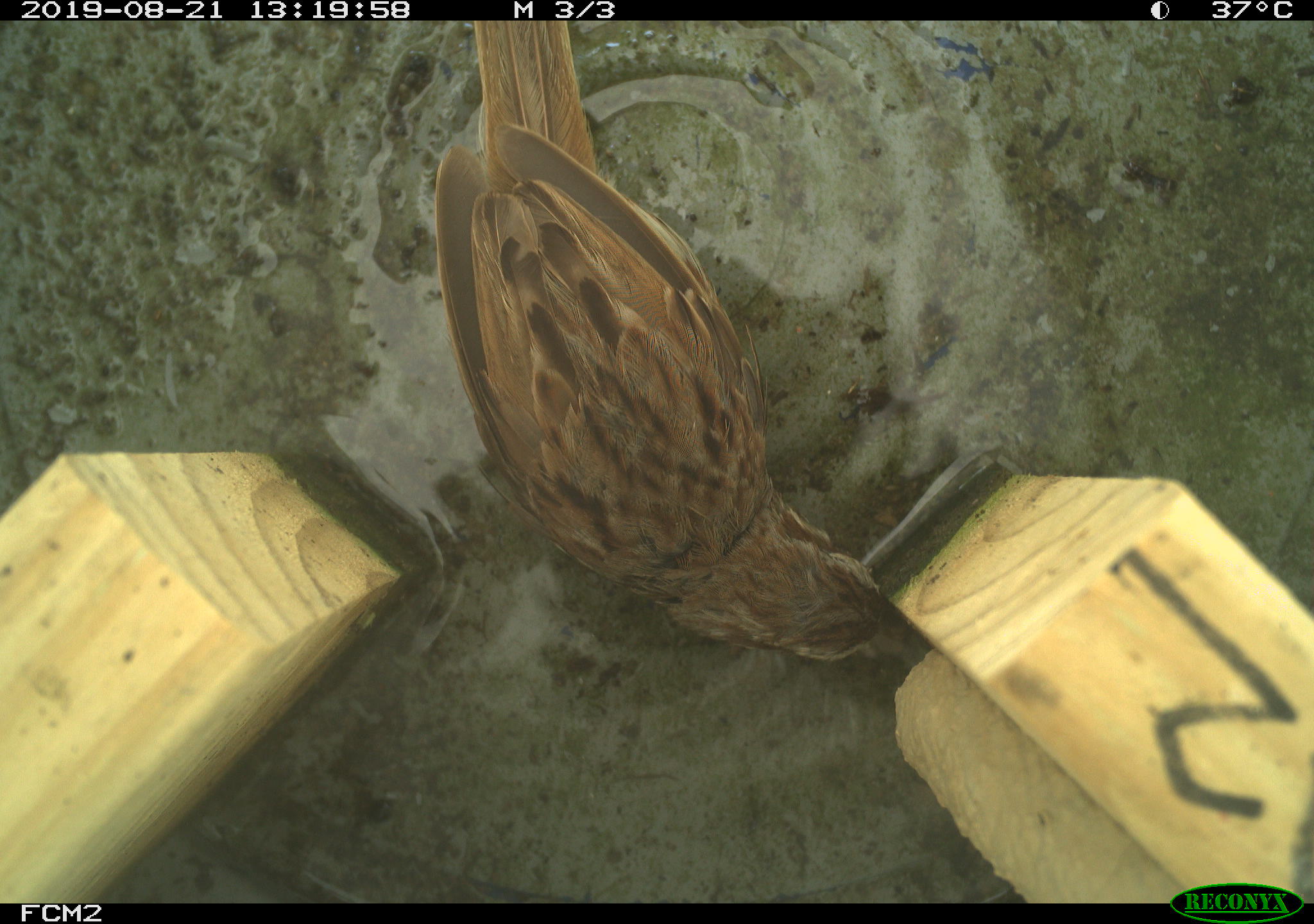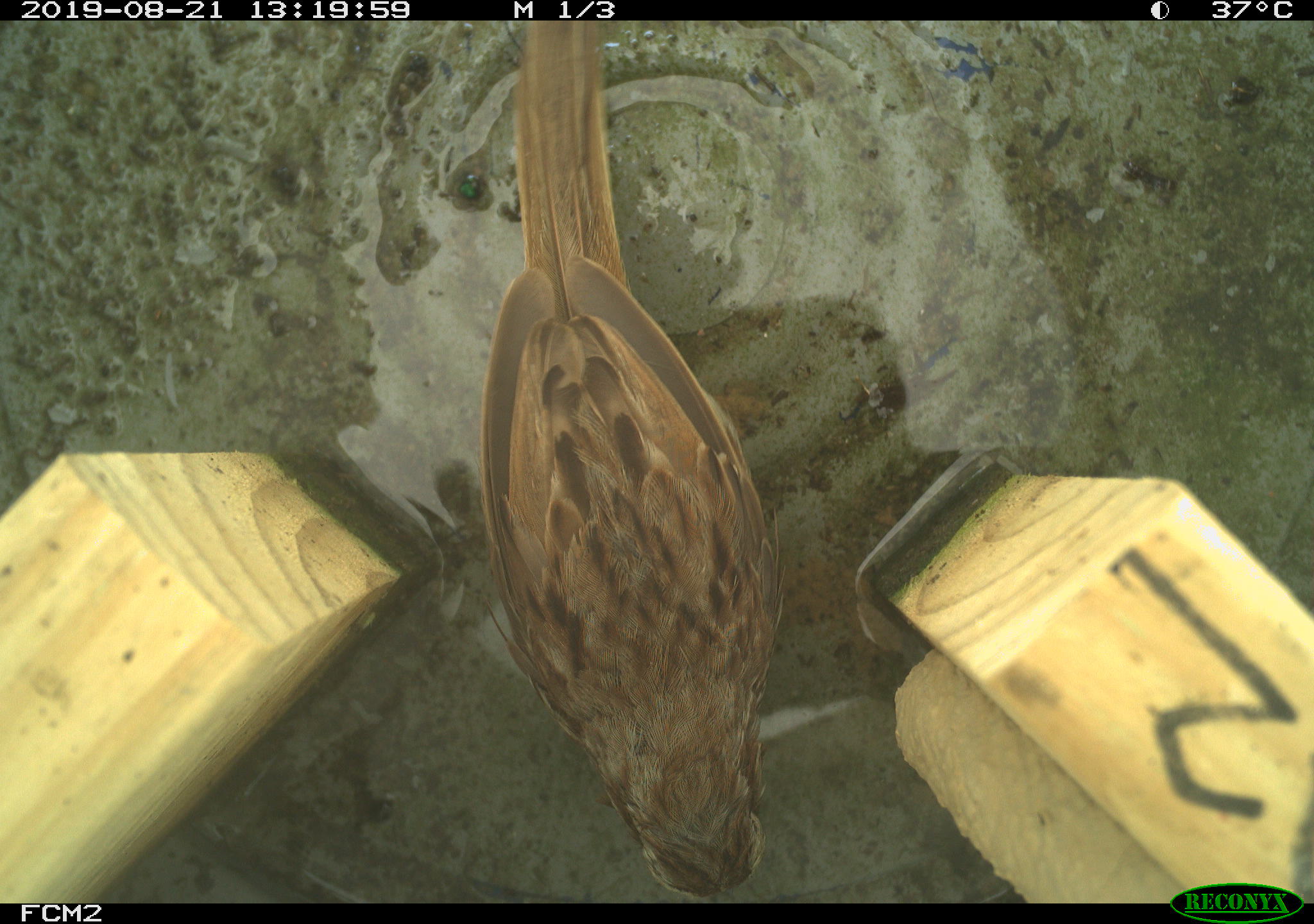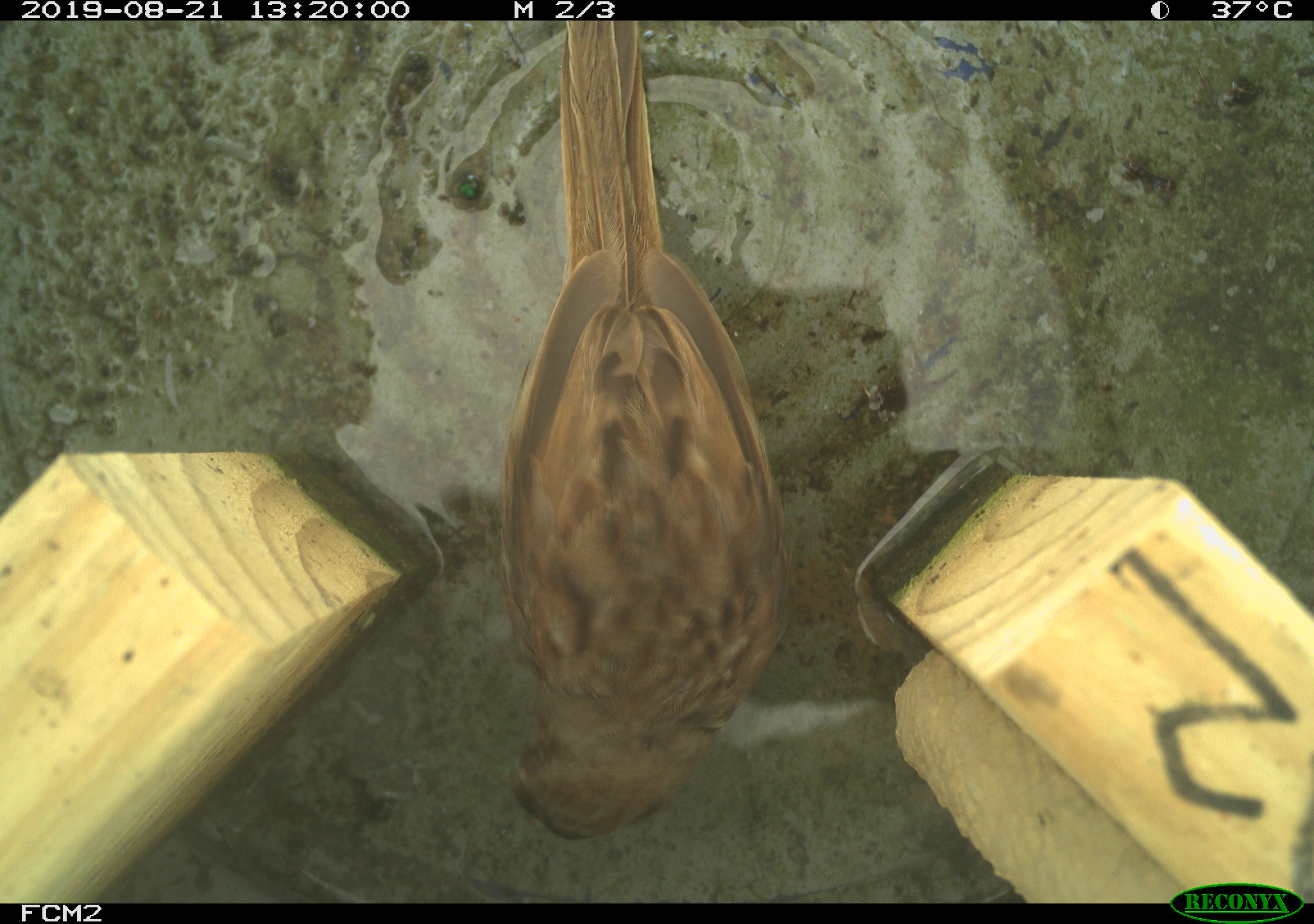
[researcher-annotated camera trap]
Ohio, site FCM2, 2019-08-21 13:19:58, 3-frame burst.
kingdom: Animalia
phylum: Chordata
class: Aves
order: Passeriformes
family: Passerellidae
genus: Melospiza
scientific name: Melospiza melodia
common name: song sparrow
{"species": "song sparrow (Melospiza melodia)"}